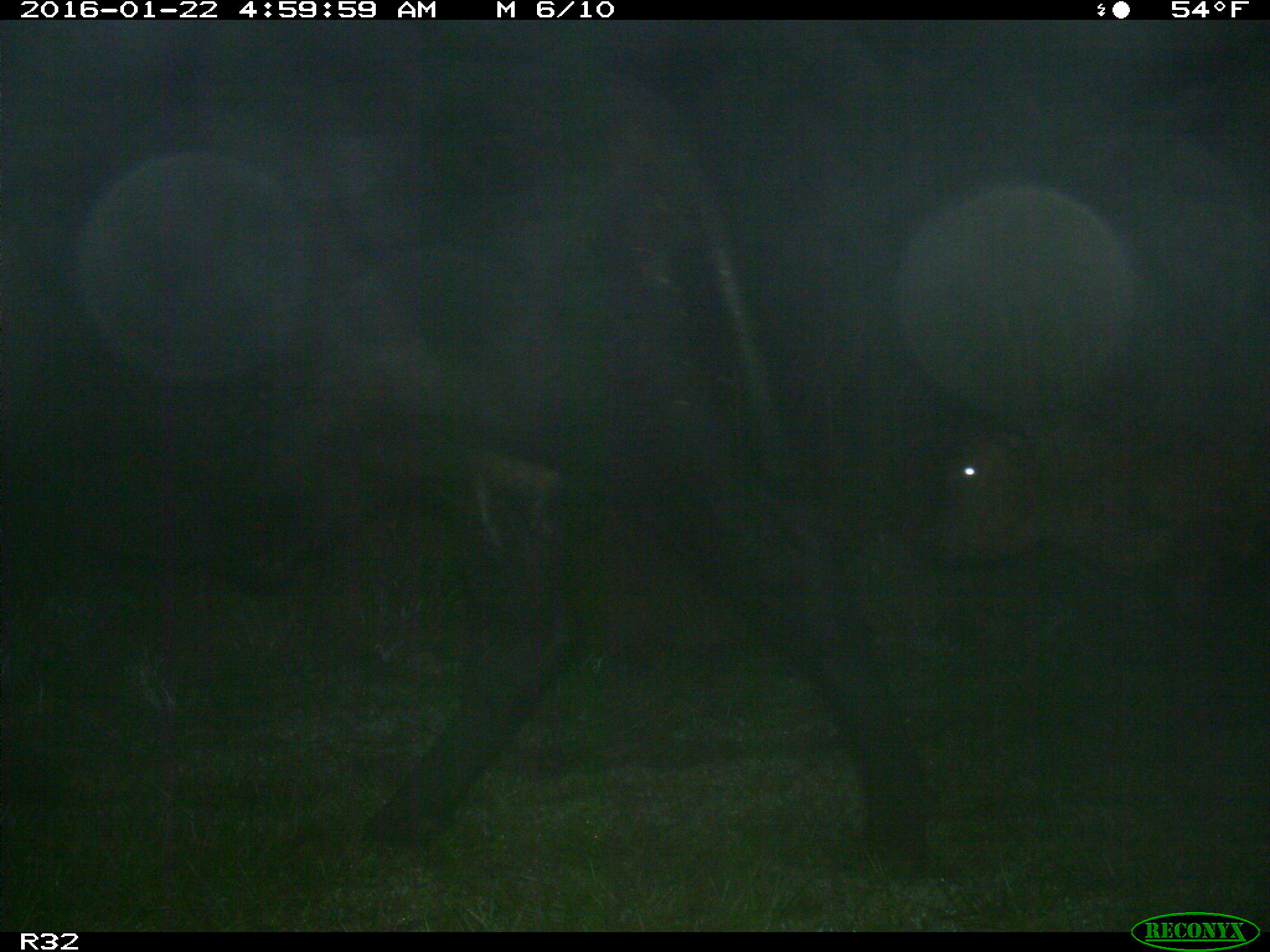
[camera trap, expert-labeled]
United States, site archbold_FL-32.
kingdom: Animalia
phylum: Chordata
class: Mammalia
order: Artiodactyla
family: Bovidae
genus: Bos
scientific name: Bos taurus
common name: domestic cow